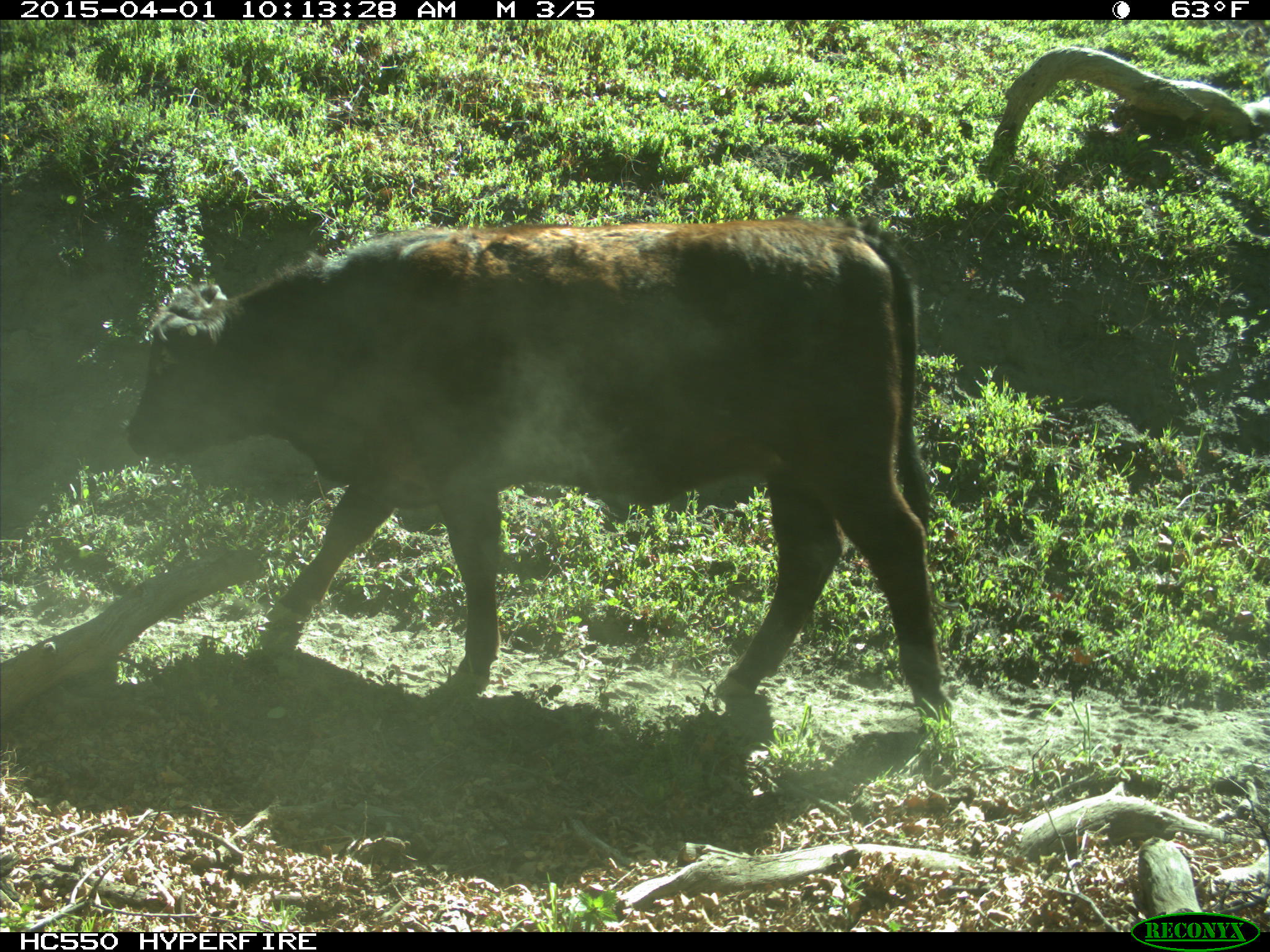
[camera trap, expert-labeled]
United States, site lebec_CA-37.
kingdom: Animalia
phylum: Chordata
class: Mammalia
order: Artiodactyla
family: Bovidae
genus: Bos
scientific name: Bos taurus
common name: domestic cow